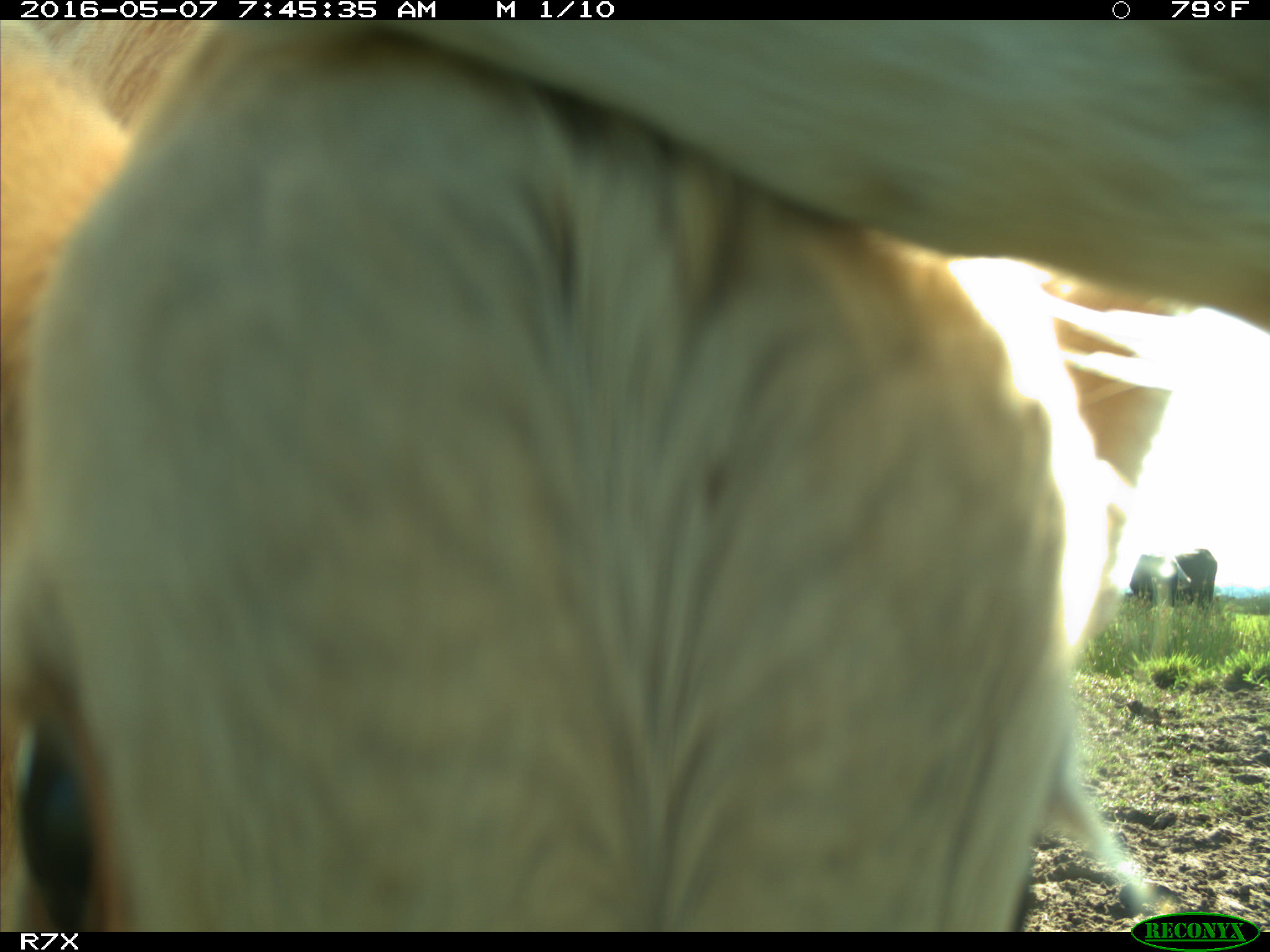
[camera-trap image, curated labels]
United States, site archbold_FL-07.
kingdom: Animalia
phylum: Chordata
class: Mammalia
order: Artiodactyla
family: Bovidae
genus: Bos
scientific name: Bos taurus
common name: domestic cow